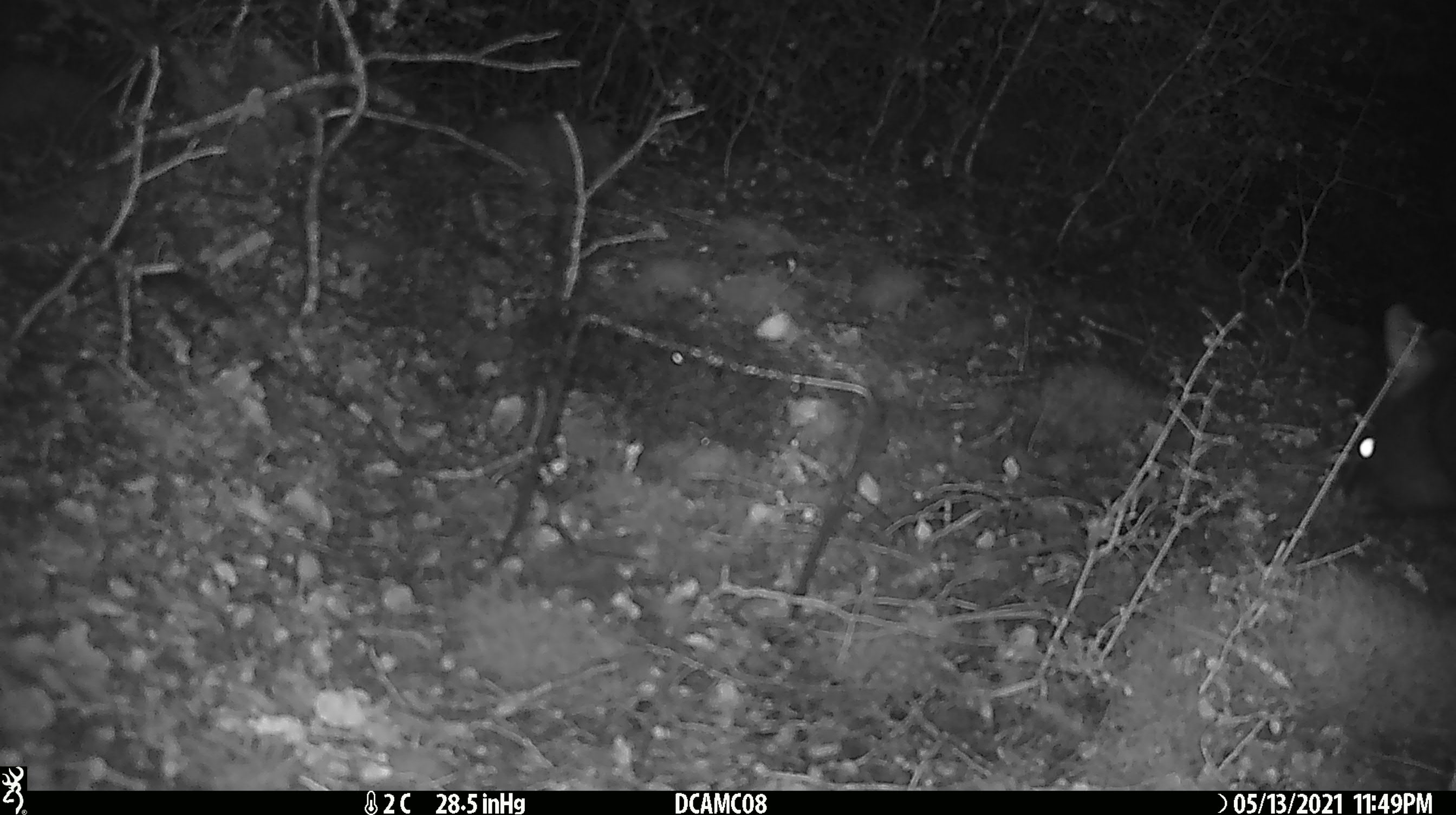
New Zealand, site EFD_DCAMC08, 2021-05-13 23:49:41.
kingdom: Animalia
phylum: Chordata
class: Mammalia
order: Diprotodontia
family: Phalangeridae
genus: Trichosurus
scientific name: Trichosurus vulpecula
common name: common brushtail possum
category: possum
Possum (common brushtail possum) (Trichosurus vulpecula).